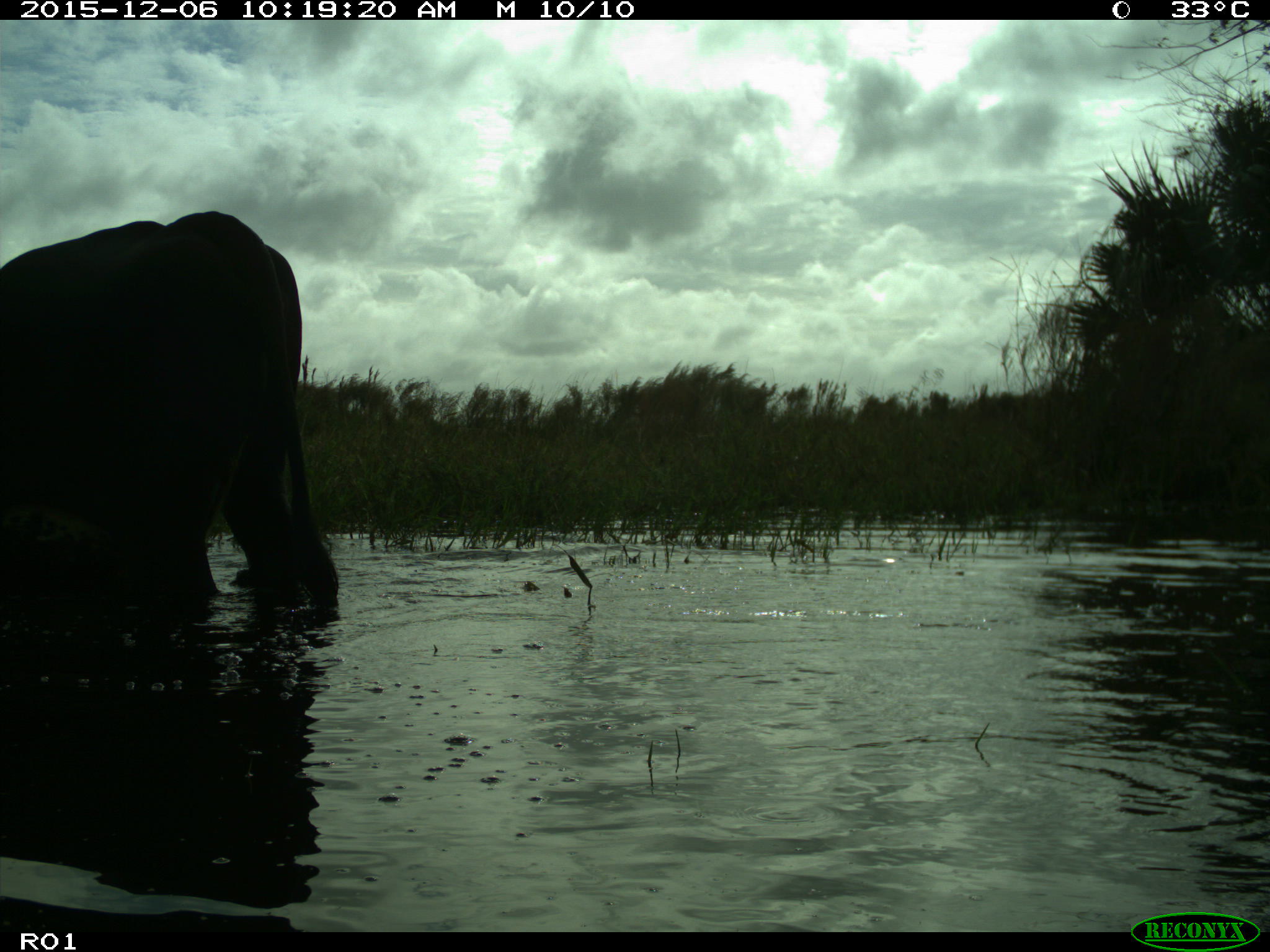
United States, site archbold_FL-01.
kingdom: Animalia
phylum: Chordata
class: Mammalia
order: Artiodactyla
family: Bovidae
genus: Bos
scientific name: Bos taurus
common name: domestic cow